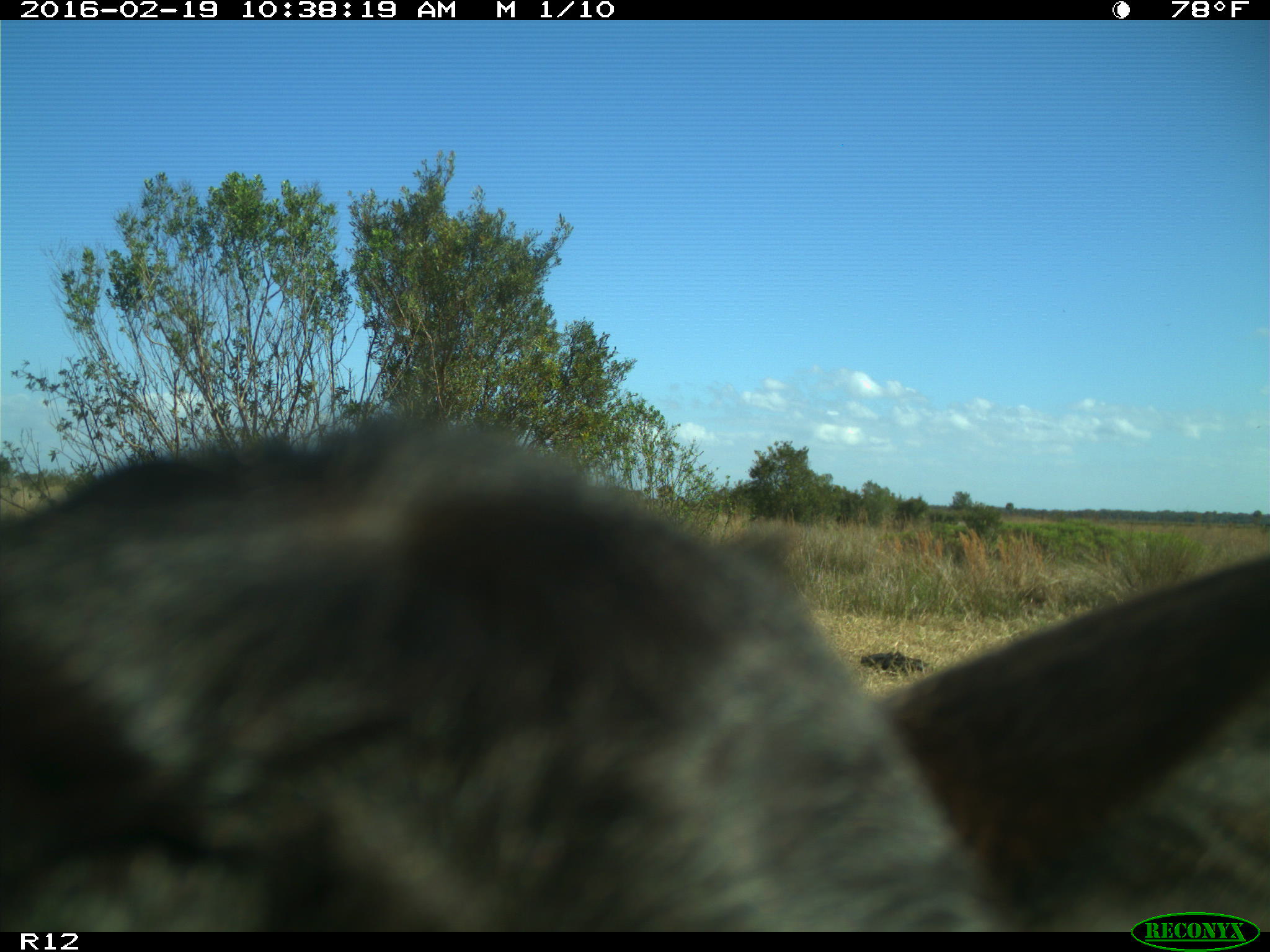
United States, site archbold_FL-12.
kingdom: Animalia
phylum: Chordata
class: Mammalia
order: Artiodactyla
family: Bovidae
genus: Bos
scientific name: Bos taurus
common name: domestic cow